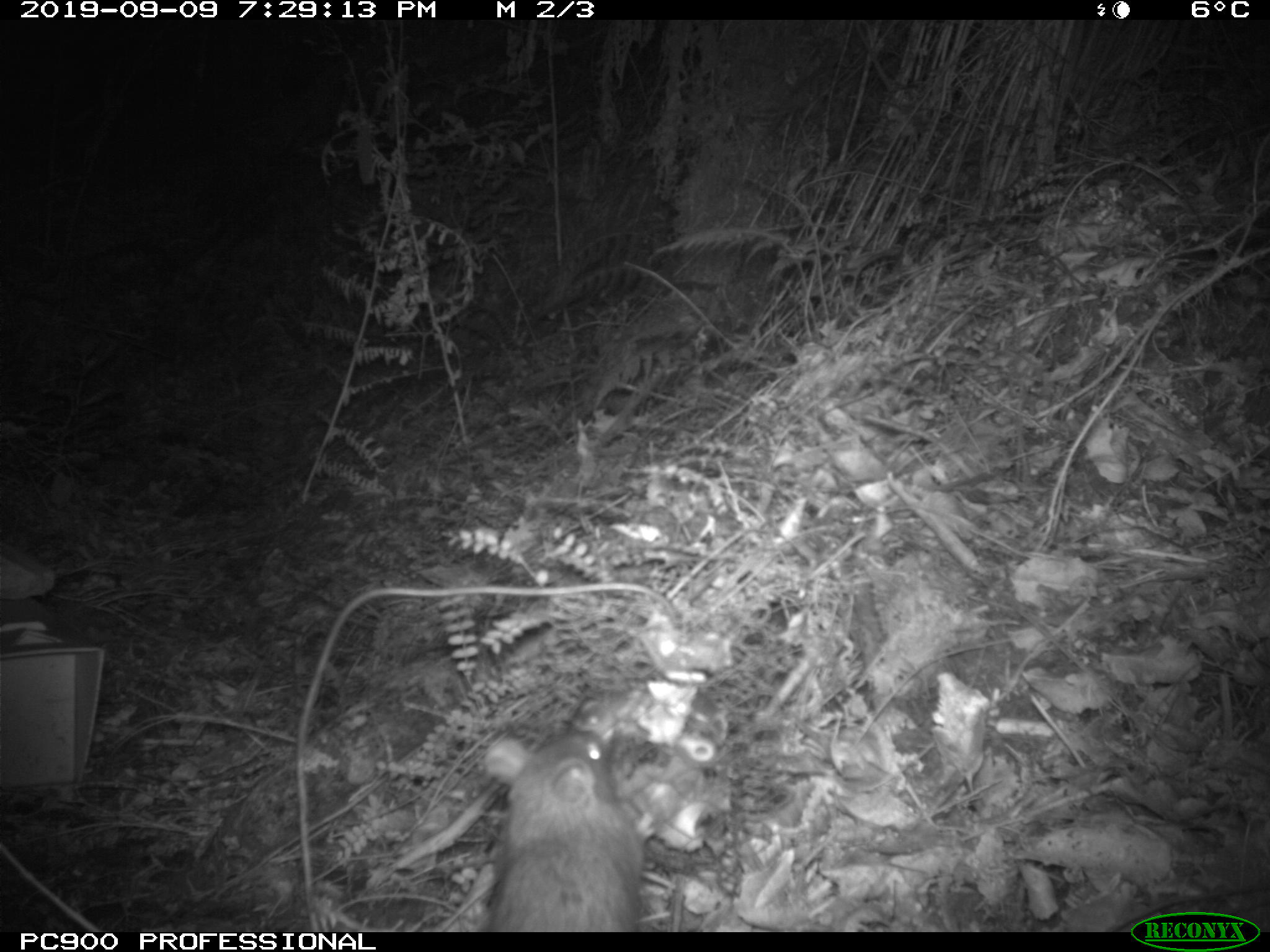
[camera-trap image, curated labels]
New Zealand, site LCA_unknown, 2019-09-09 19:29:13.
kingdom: Animalia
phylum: Chordata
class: Mammalia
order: Rodentia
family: Muridae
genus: Rattus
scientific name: Rattus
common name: rat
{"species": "rat (Rattus)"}